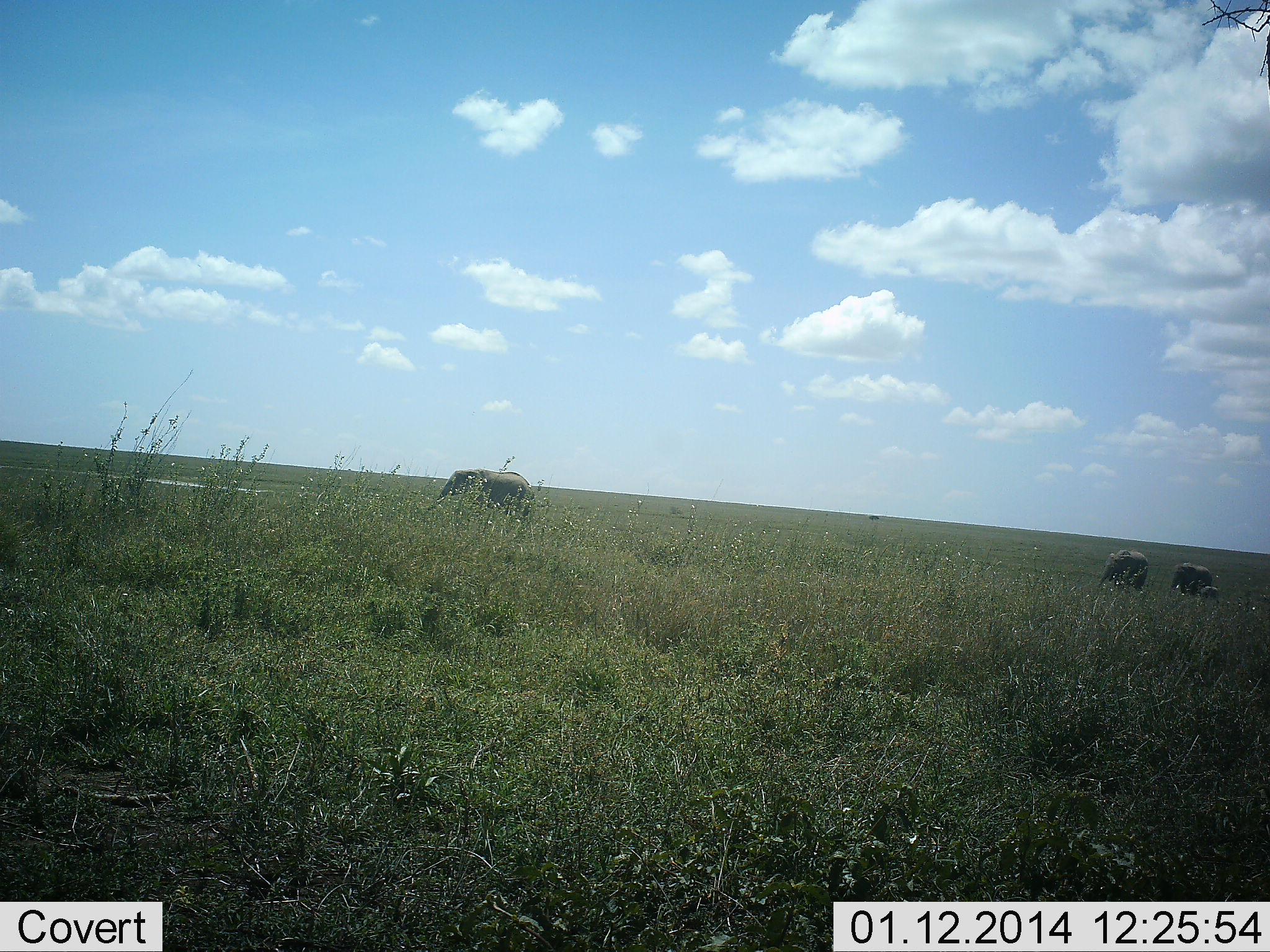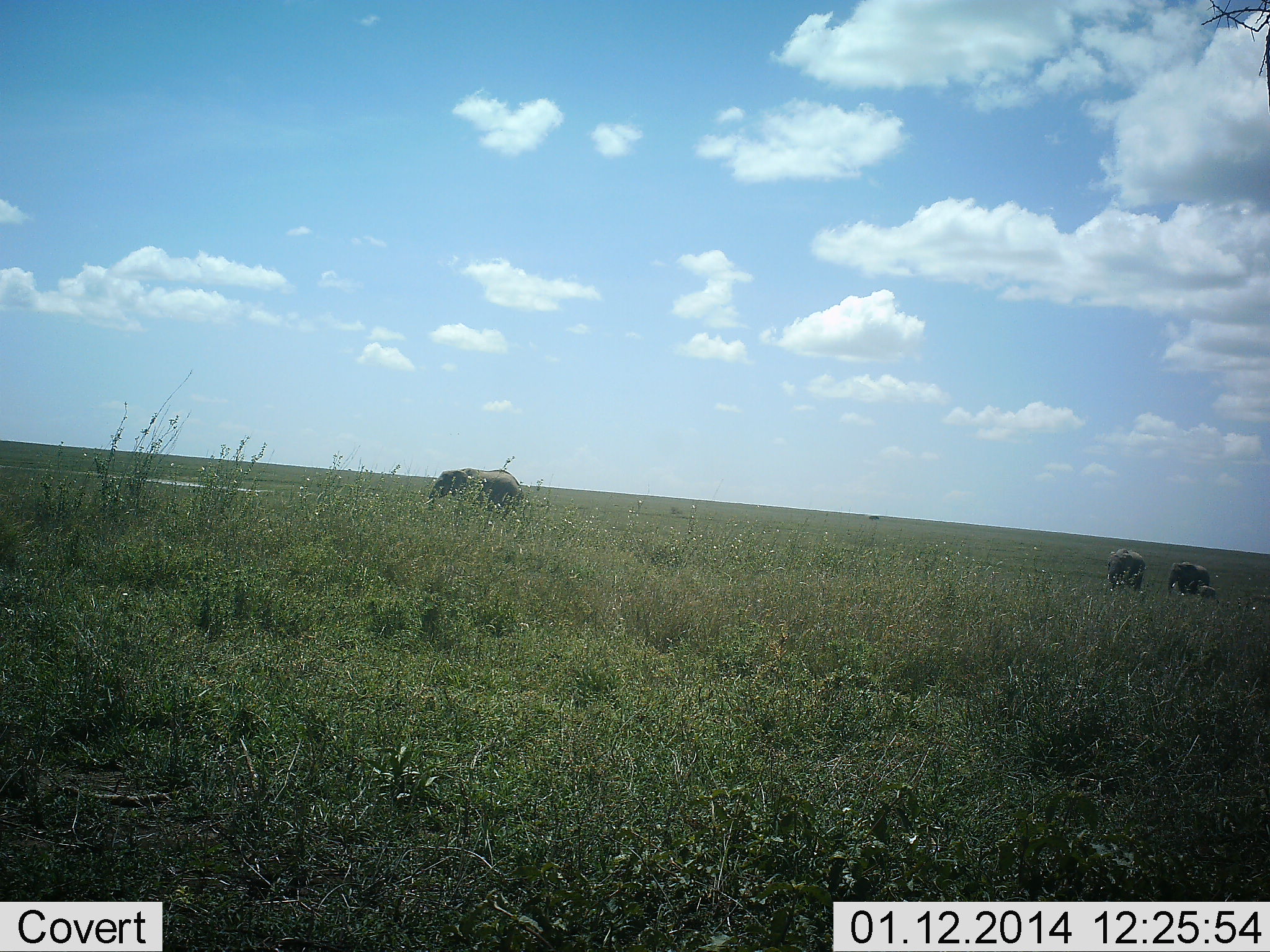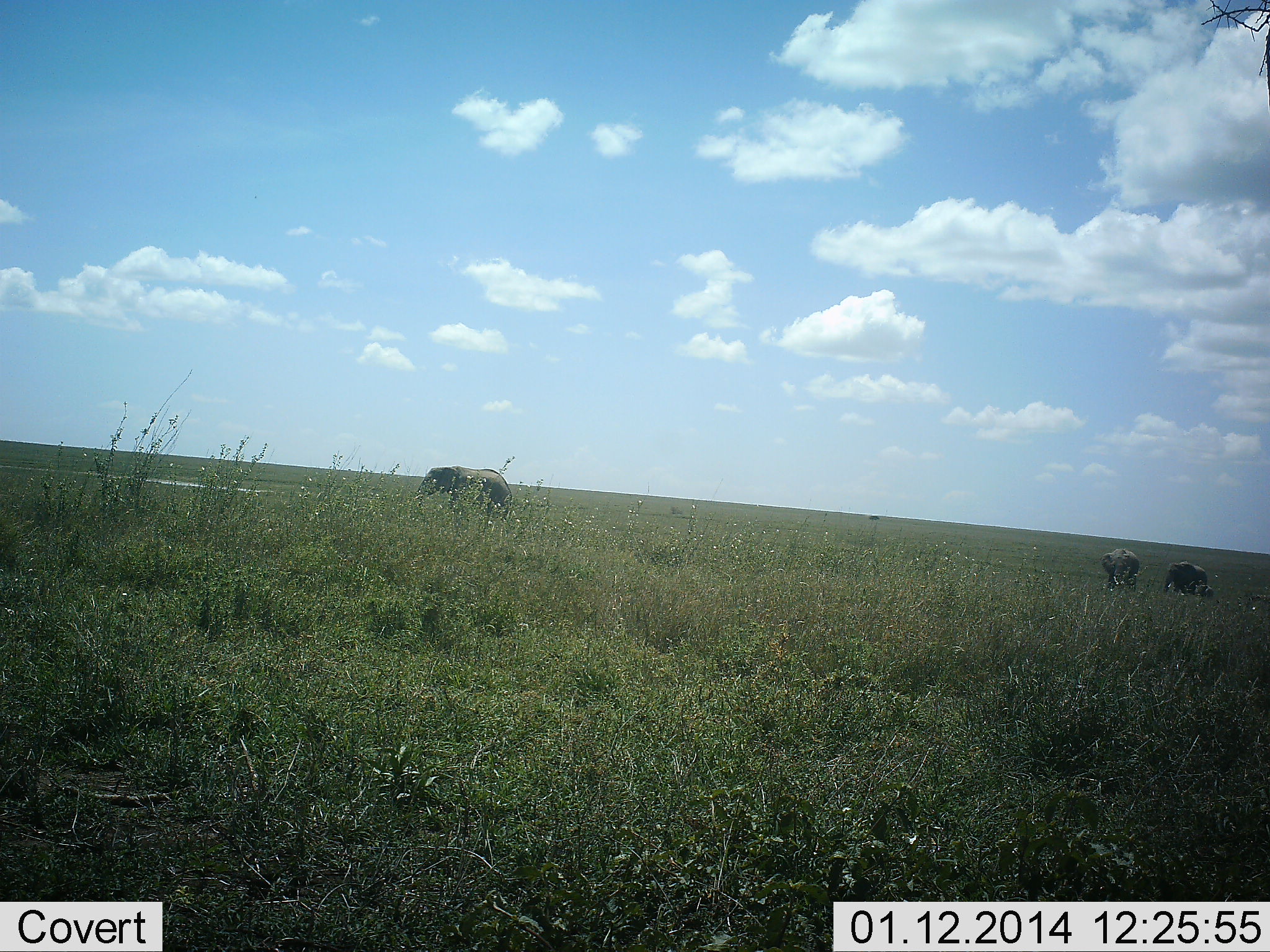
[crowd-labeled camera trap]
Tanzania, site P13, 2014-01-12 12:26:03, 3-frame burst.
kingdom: Animalia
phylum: Chordata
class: Mammalia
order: Proboscidea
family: Elephantidae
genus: Loxodonta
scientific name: Loxodonta africana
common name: african bush elephant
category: elephant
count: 3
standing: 0%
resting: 0%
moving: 100%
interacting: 0%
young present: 36%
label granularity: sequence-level